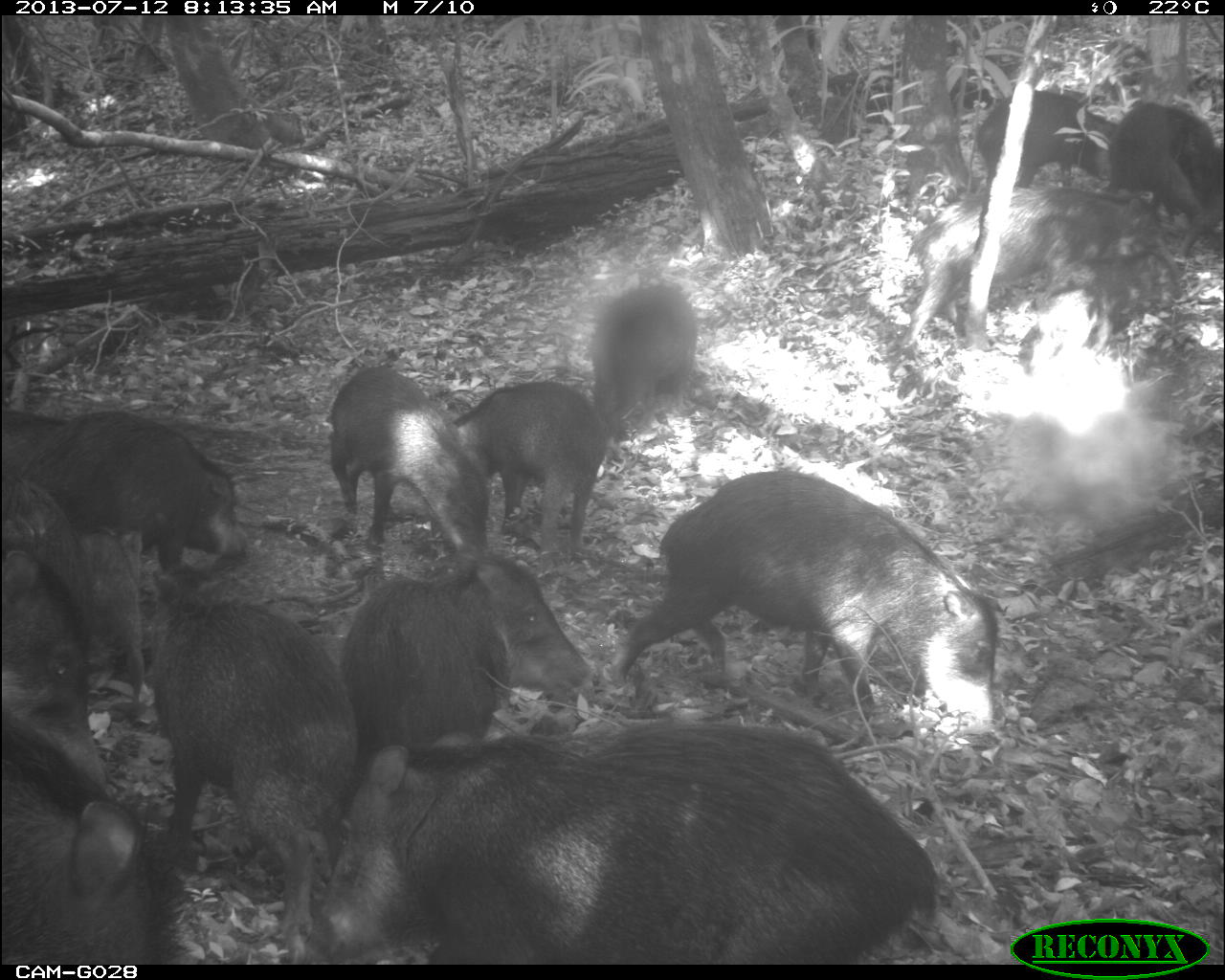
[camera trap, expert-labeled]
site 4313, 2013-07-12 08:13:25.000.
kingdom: Animalia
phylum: Chordata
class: Mammalia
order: Artiodactyla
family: Tayassuidae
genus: Tayassu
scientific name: Tayassu pecari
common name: white-lipped peccary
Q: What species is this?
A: Tayassu pecari (white-lipped peccary).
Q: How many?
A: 20.